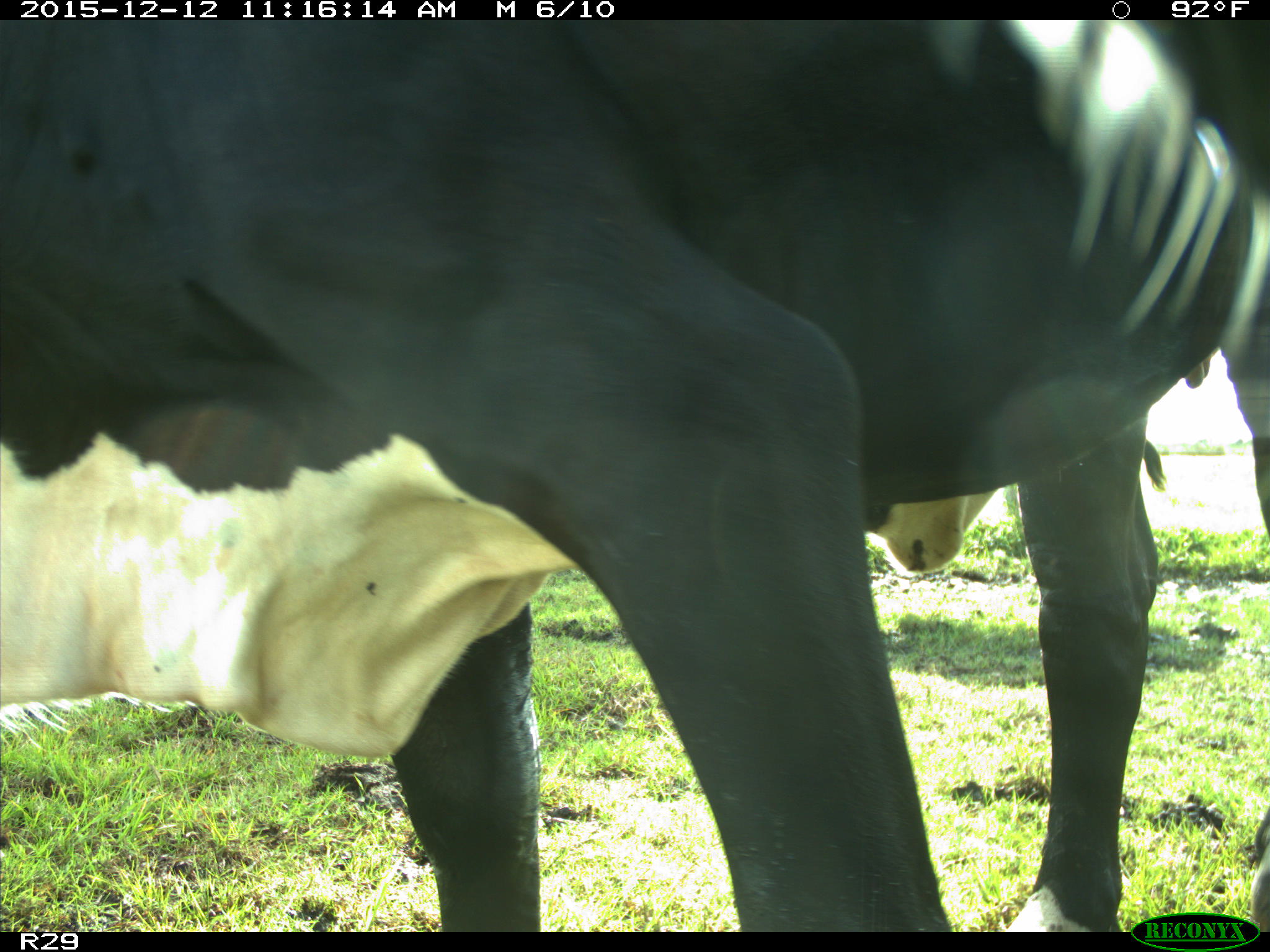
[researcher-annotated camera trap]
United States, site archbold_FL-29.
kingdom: Animalia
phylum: Chordata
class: Mammalia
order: Artiodactyla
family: Bovidae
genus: Bos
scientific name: Bos taurus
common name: domestic cow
Bos taurus (domestic cow).